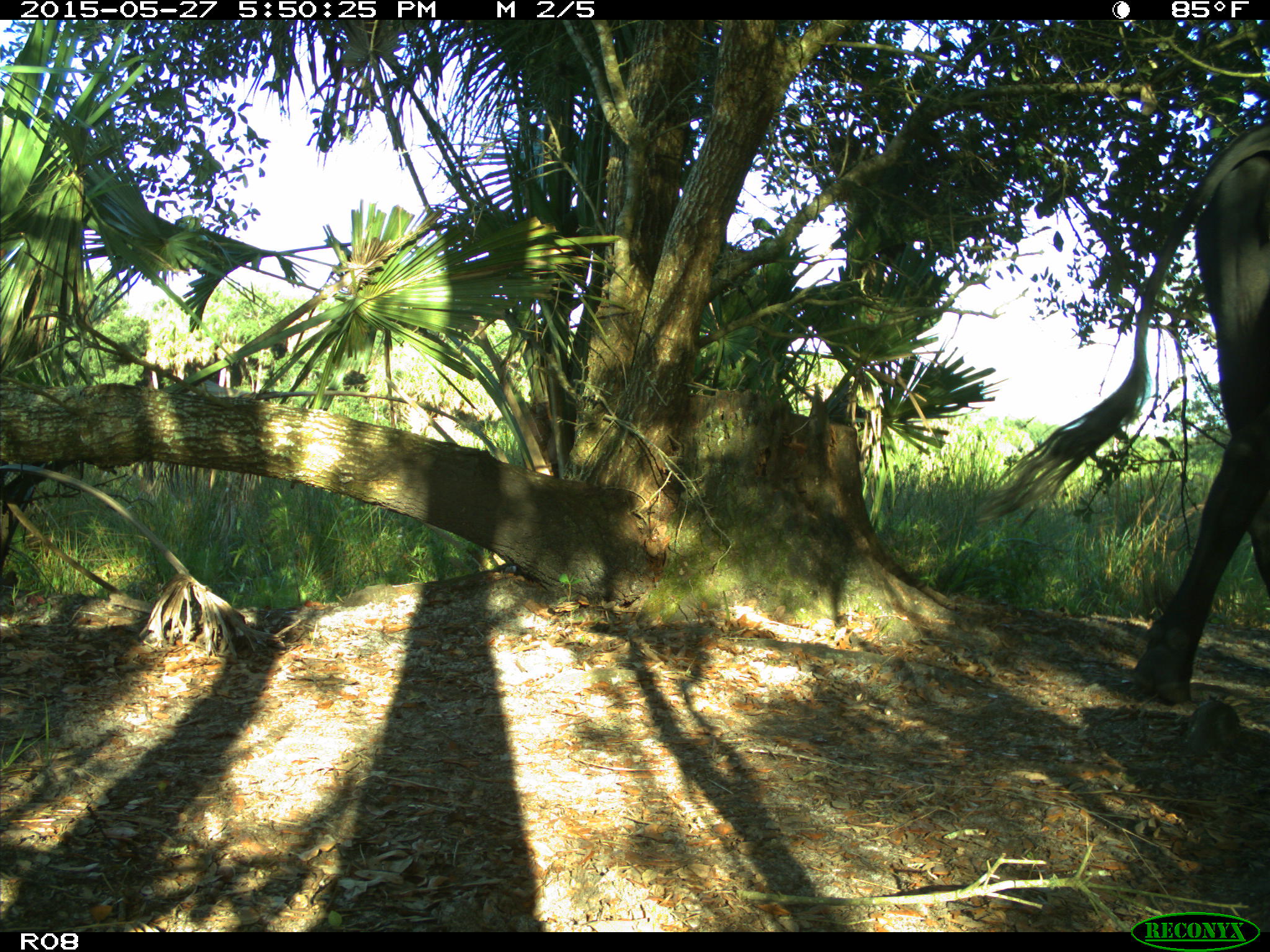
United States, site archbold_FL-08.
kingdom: Animalia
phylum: Chordata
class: Mammalia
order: Artiodactyla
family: Bovidae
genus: Bos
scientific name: Bos taurus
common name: domestic cow